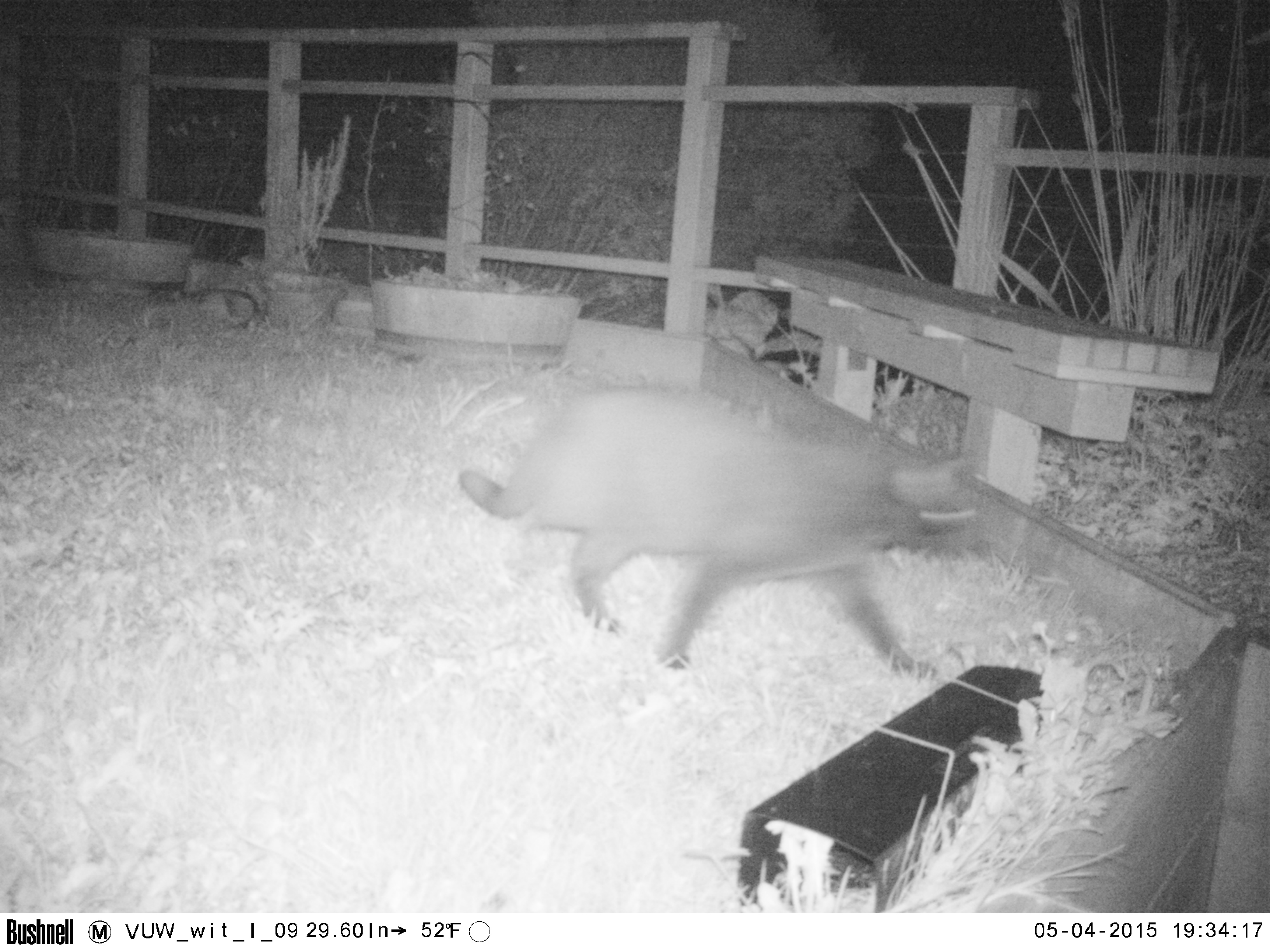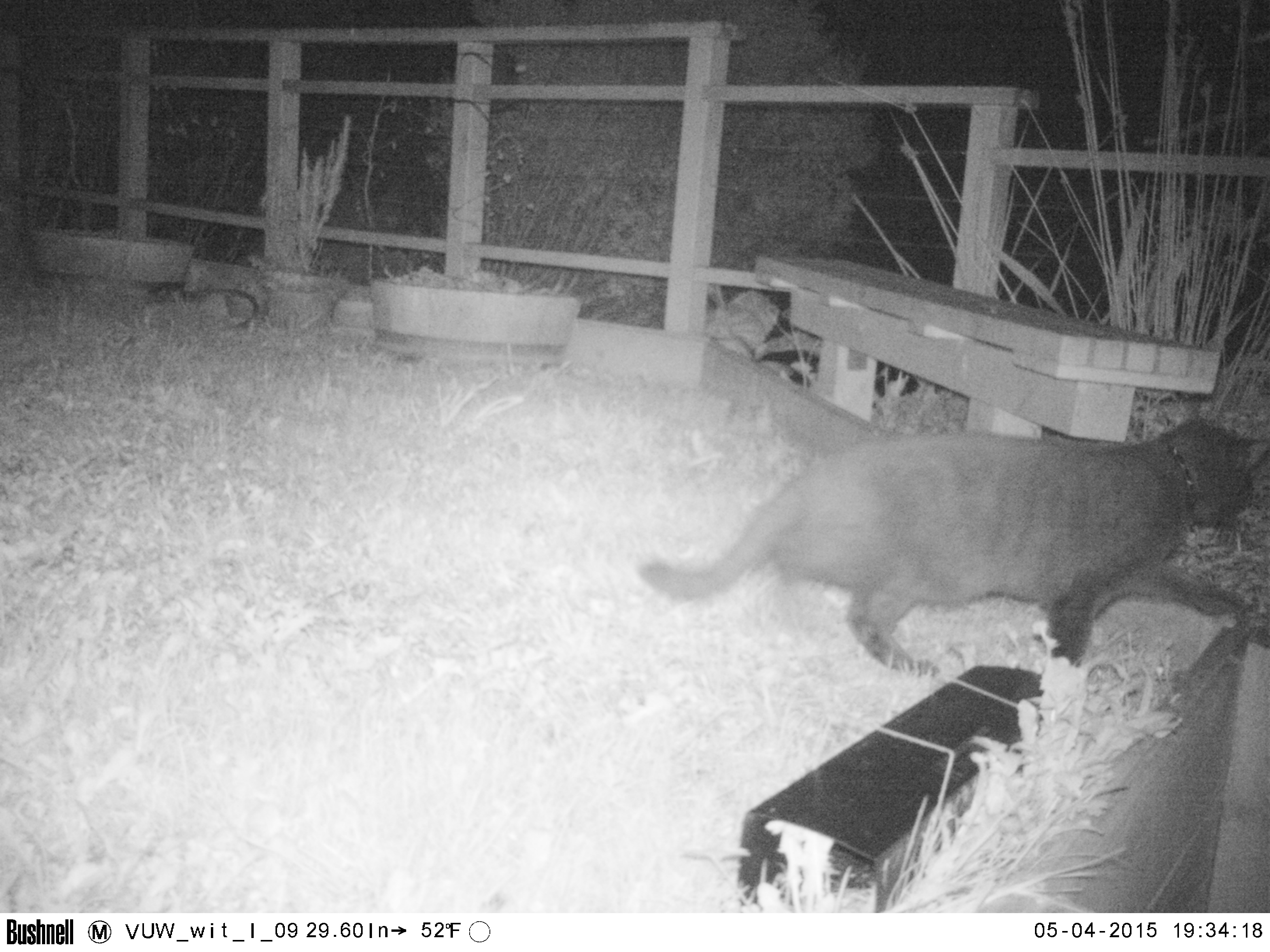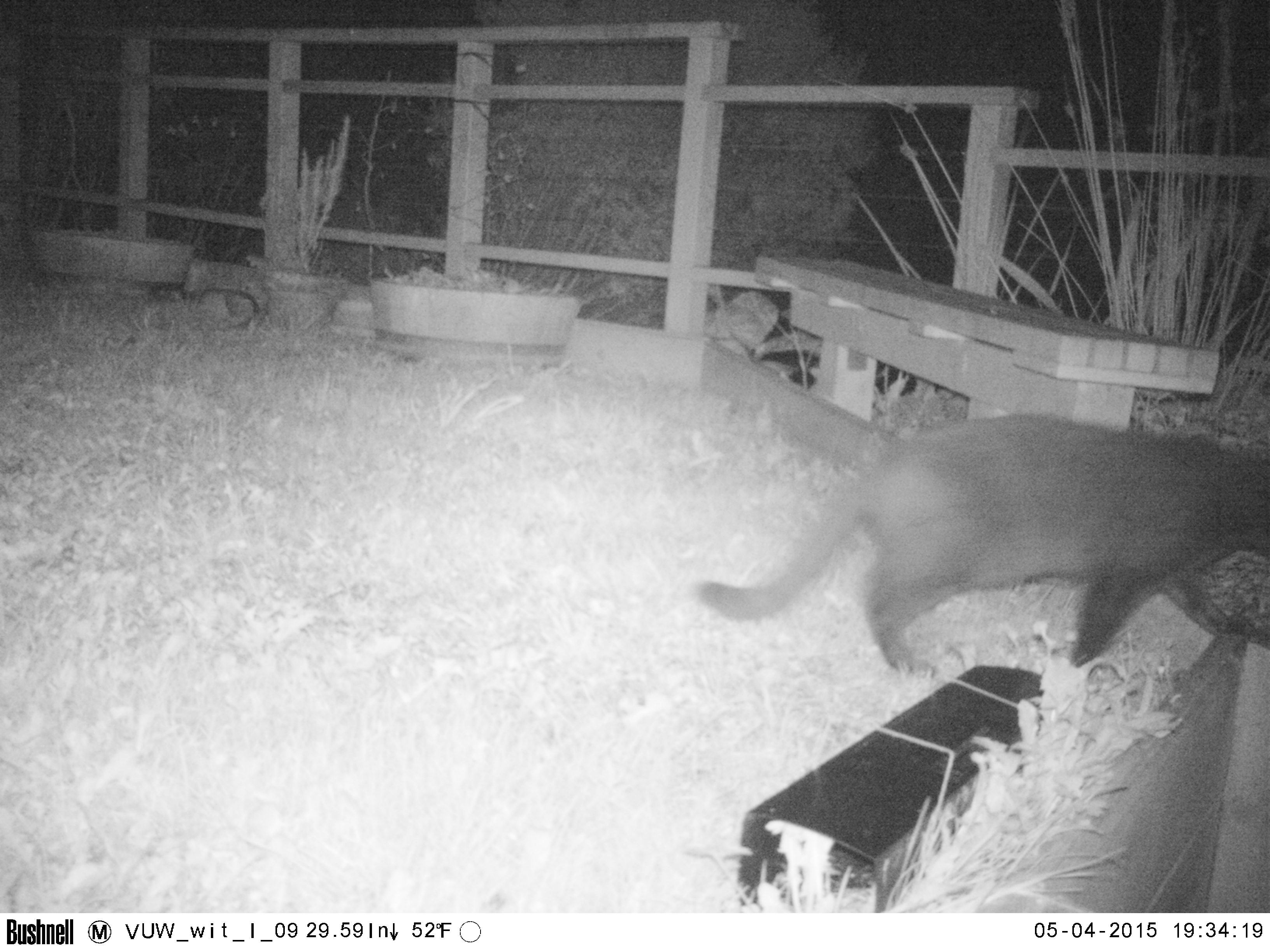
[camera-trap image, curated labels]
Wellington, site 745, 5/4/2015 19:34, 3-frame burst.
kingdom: Animalia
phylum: Chordata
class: Mammalia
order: Carnivora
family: Felidae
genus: Felis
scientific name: Felis catus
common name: cat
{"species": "cat (Felis catus)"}